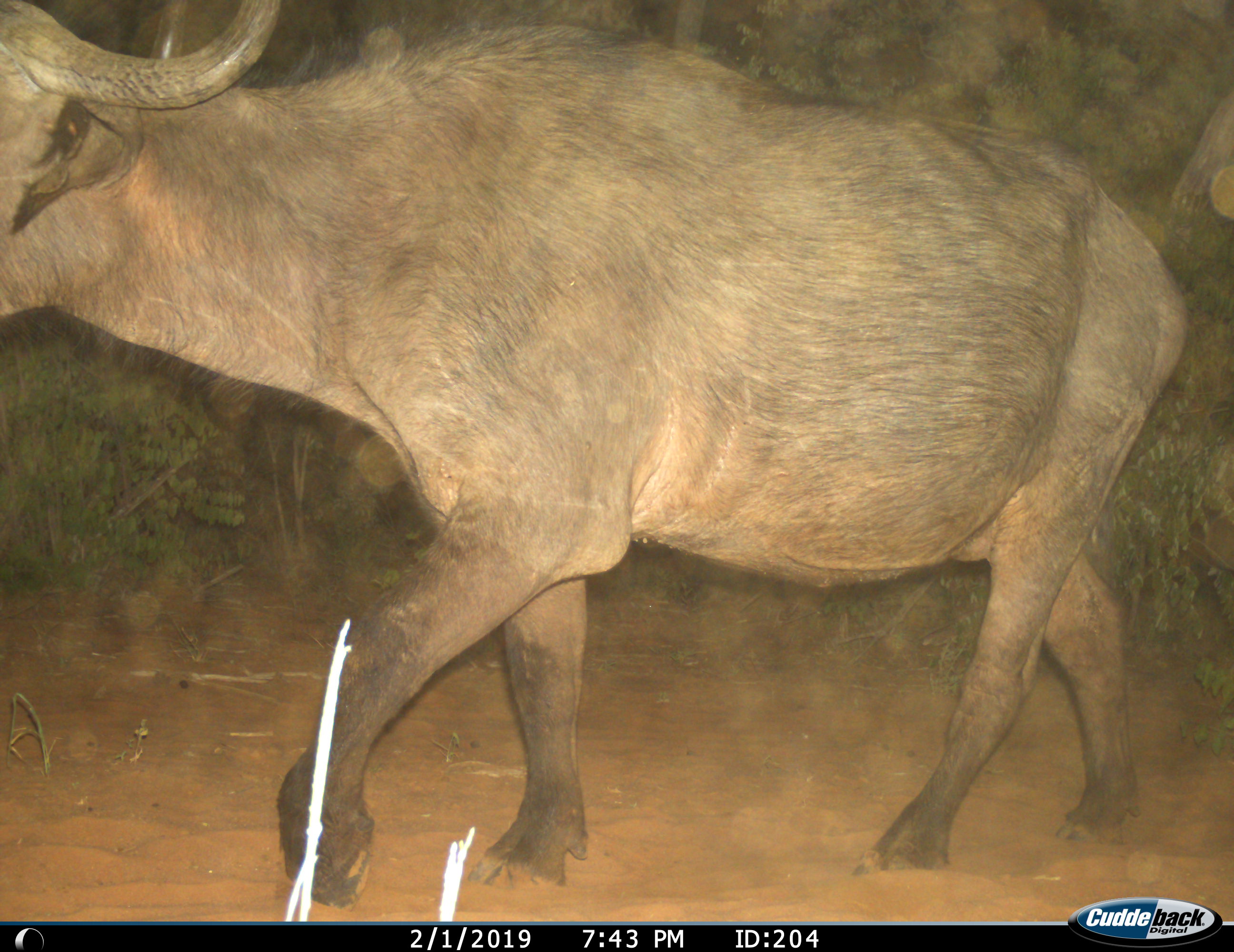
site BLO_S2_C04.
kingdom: Animalia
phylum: Chordata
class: Mammalia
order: Artiodactyla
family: Bovidae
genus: Syncerus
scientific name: Syncerus caffer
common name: african buffalo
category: buffalo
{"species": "buffalo (african buffalo) (Syncerus caffer)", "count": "1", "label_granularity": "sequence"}